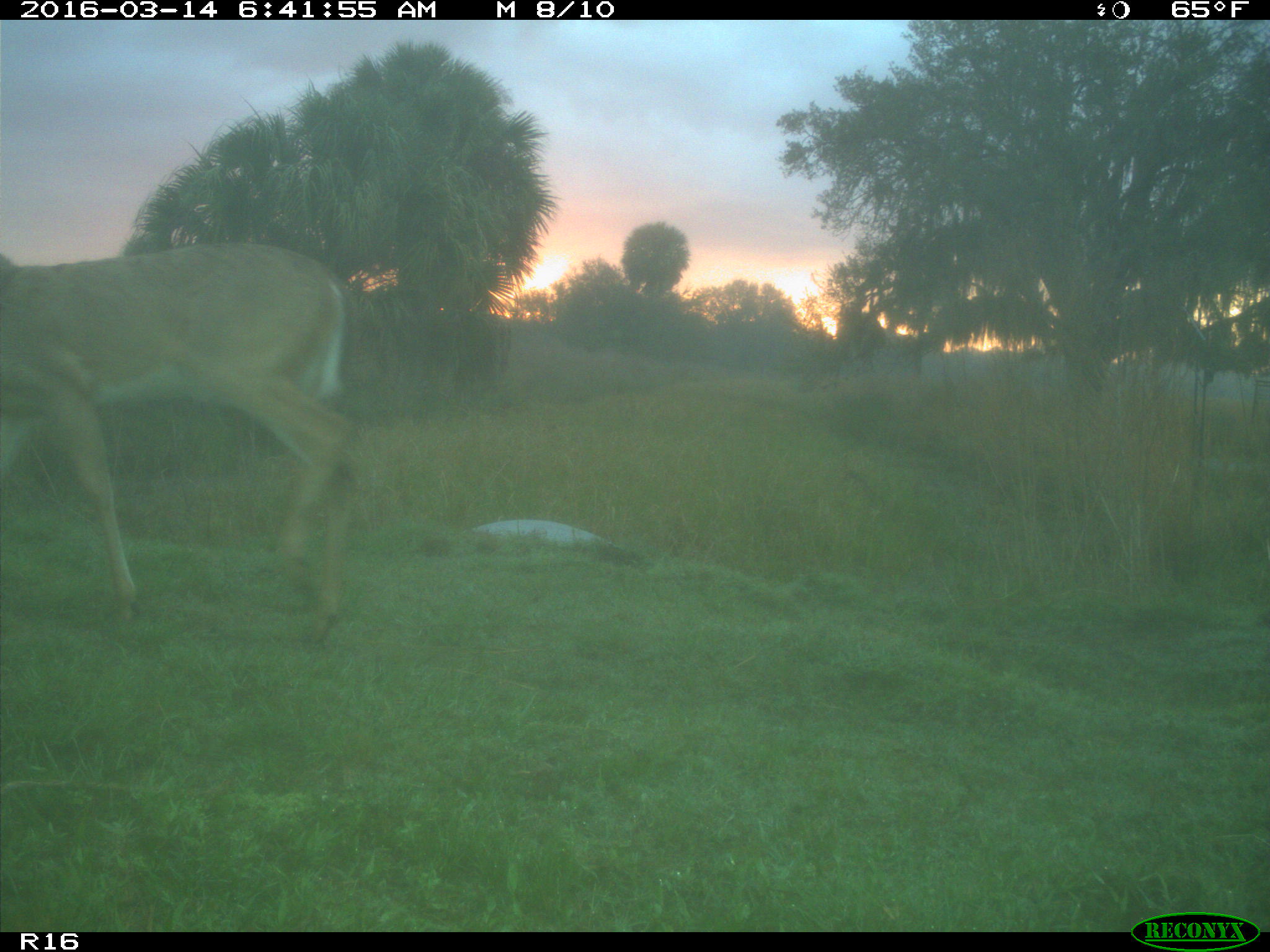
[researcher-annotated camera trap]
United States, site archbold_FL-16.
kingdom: Animalia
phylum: Chordata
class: Mammalia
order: Artiodactyla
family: Cervidae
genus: Odocoileus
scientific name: Odocoileus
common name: deer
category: unidentified deer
Unidentified deer (deer) (Odocoileus).